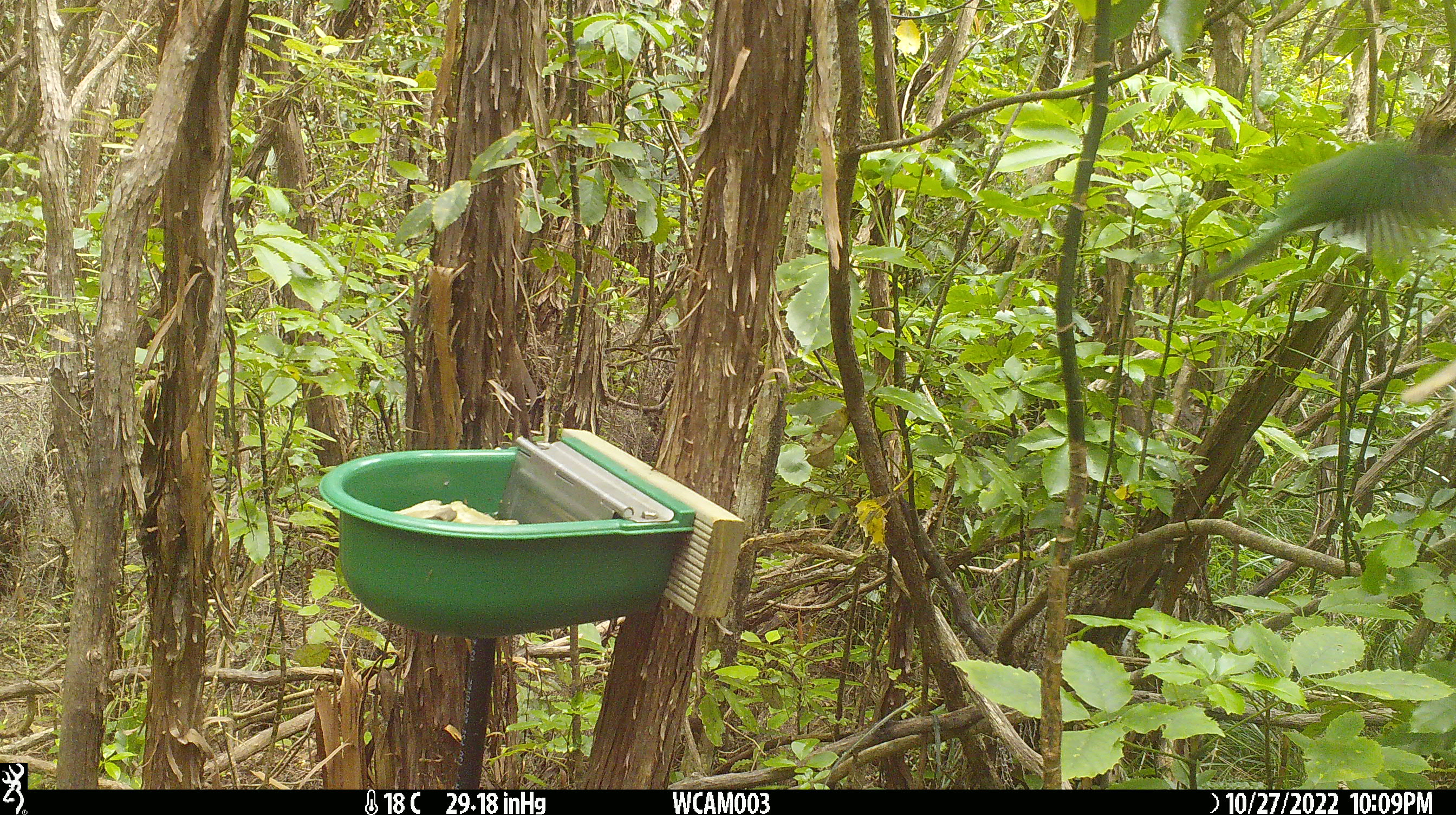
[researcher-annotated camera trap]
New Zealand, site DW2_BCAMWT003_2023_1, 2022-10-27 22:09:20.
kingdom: Animalia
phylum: Chordata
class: Aves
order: Psittaciformes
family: Psittaculidae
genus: Cyanoramphus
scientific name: Cyanoramphus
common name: parakeet